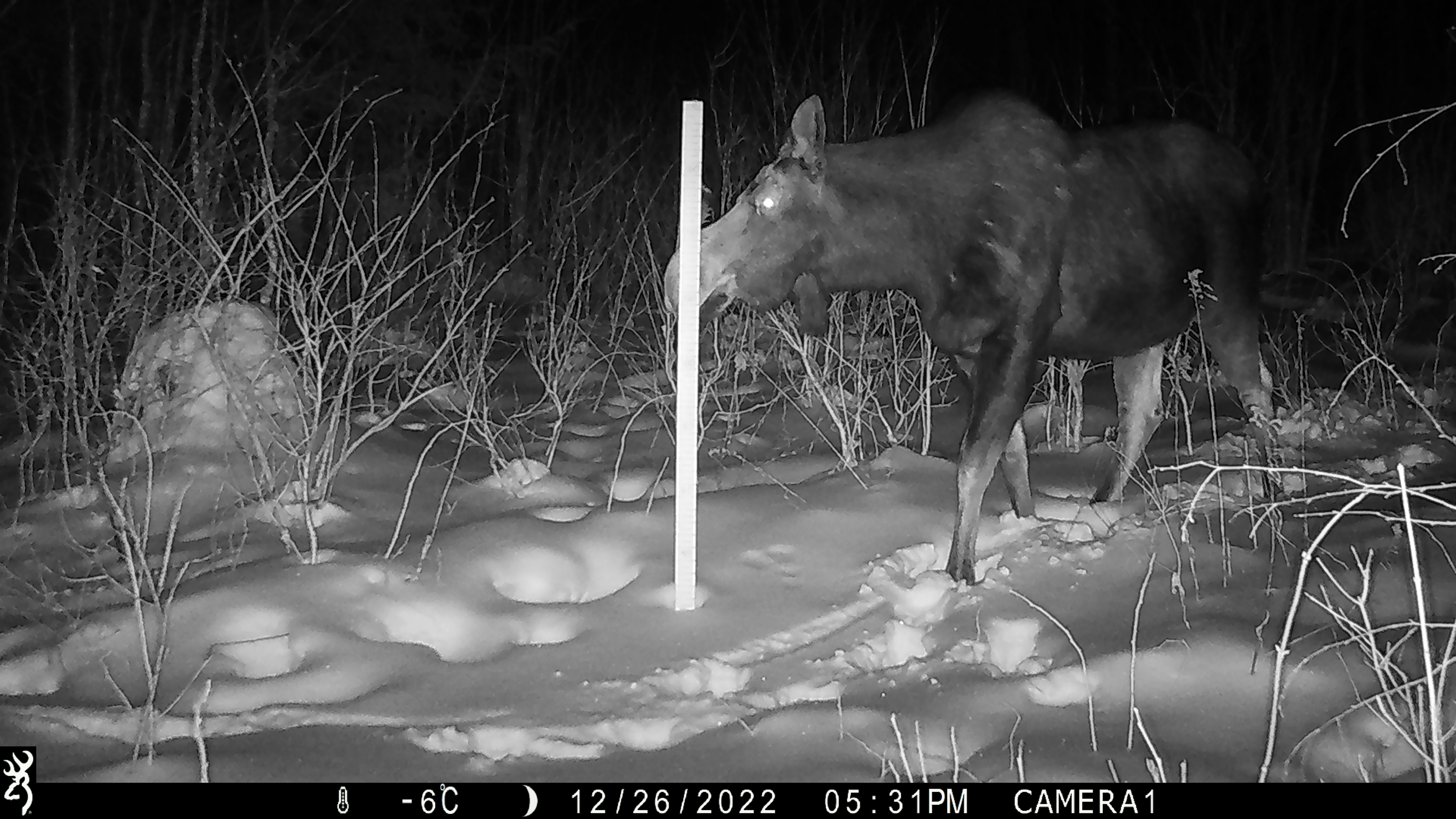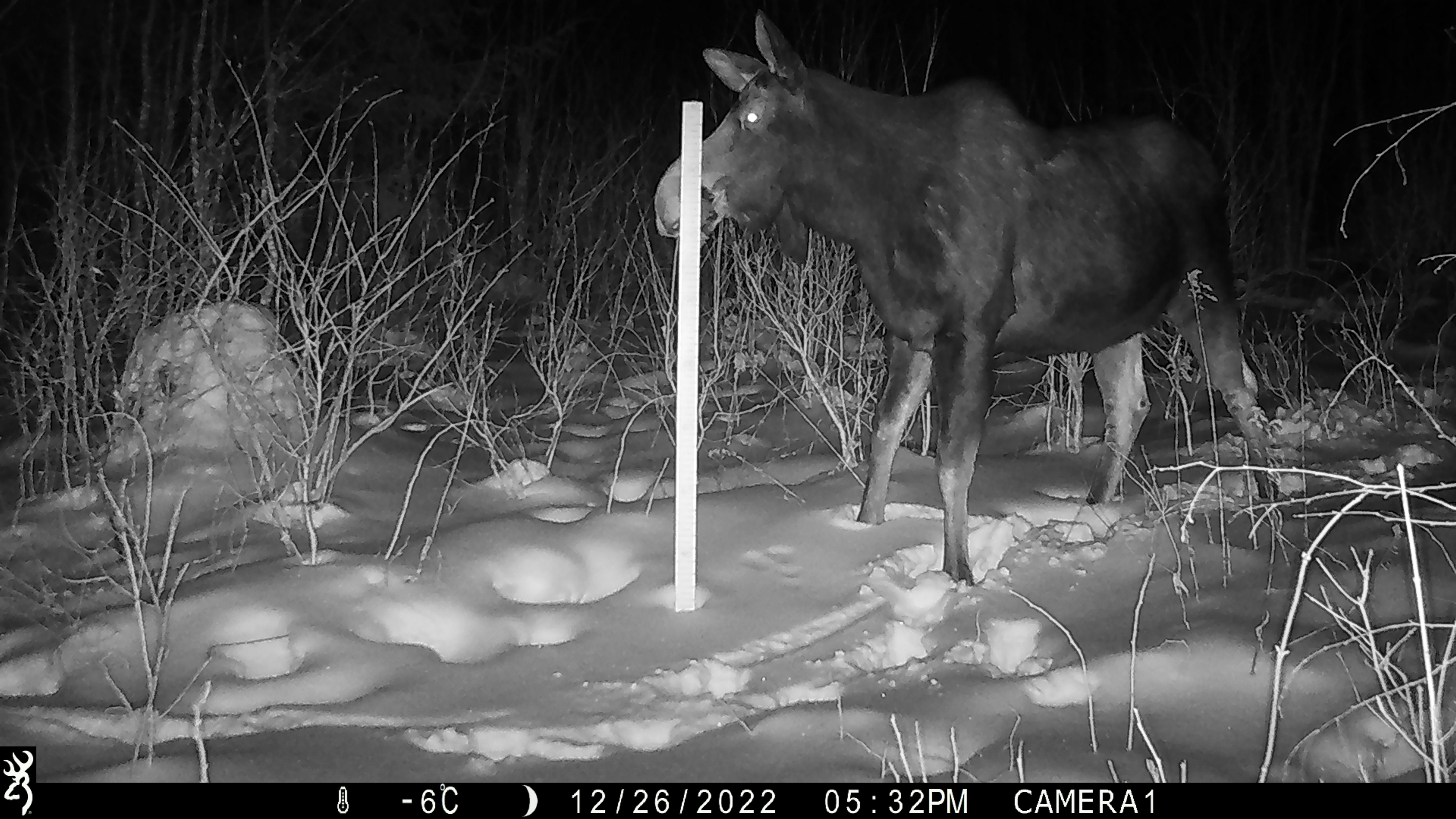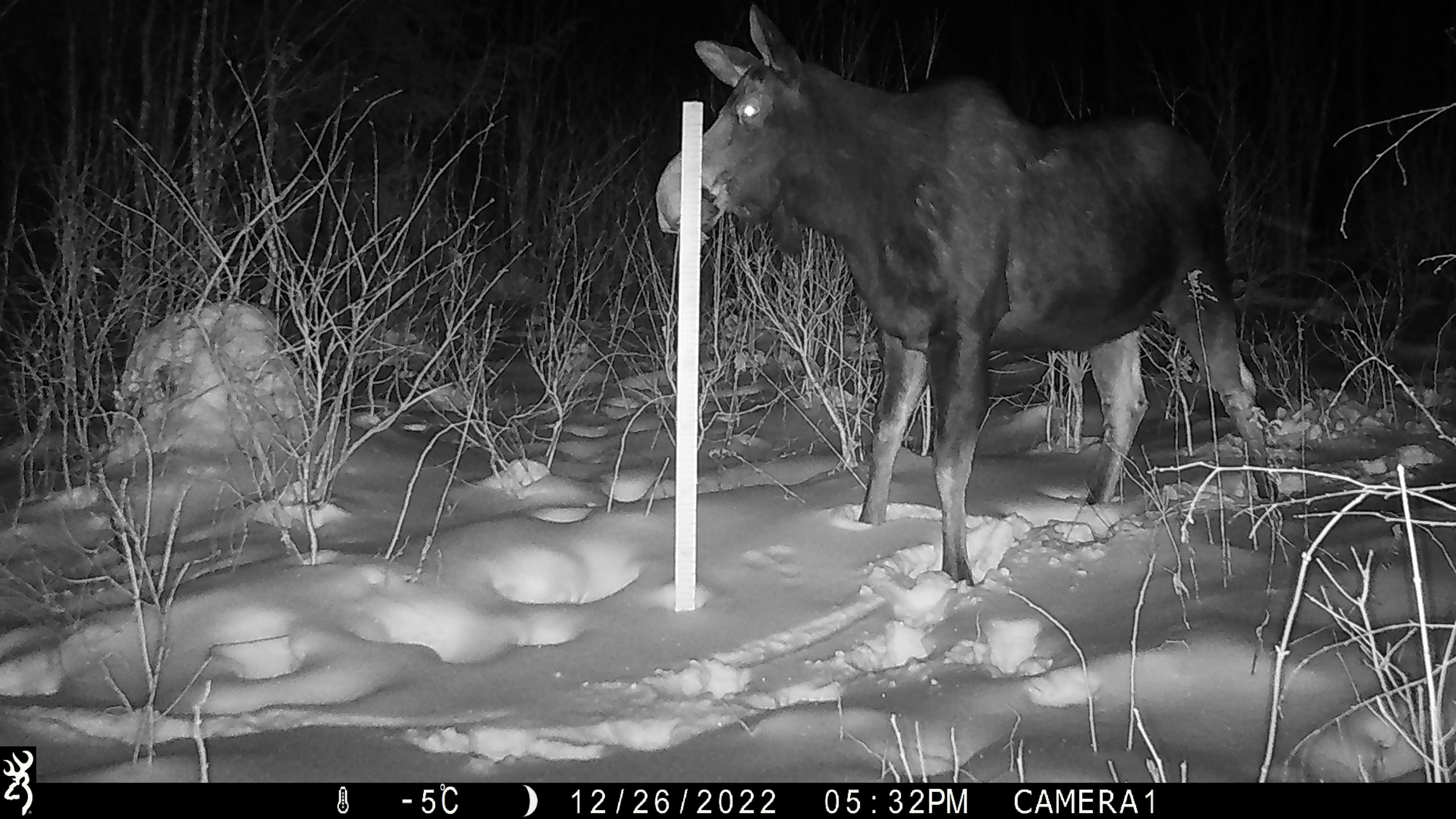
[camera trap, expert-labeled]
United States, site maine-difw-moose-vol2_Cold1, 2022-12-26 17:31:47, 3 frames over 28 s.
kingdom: Animalia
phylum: Chordata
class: Mammalia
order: Artiodactyla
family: Cervidae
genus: Alces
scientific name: Alces alces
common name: moose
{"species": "moose (Alces alces)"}